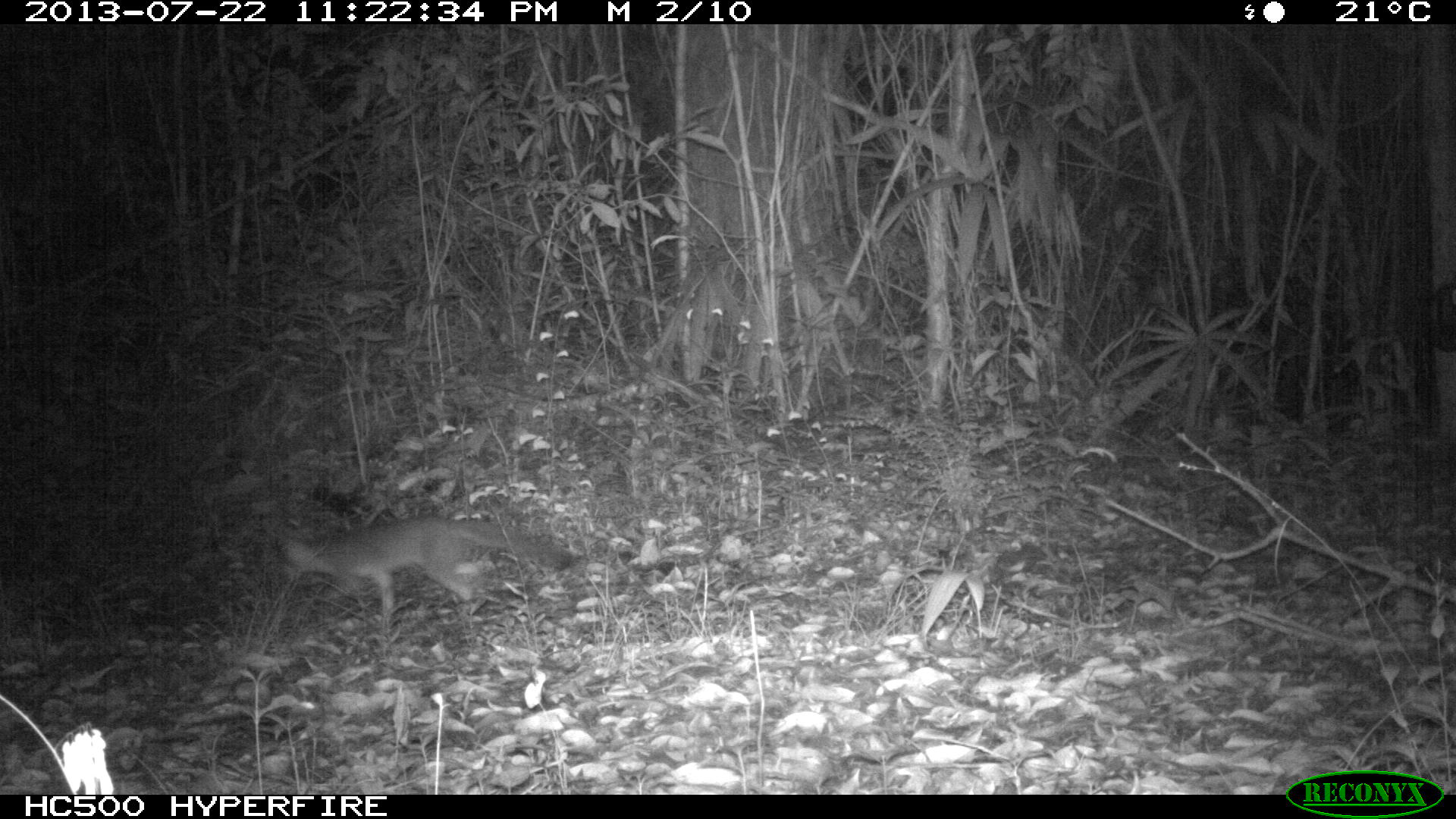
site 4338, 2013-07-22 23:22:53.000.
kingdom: Animalia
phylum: Chordata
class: Mammalia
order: Carnivora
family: Canidae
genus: Urocyon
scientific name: Urocyon cinereoargenteus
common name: gray fox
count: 1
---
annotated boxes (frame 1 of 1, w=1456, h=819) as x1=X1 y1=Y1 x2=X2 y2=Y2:
urocyon cinereoargenteus: x1=283 y1=513 x2=581 y2=621